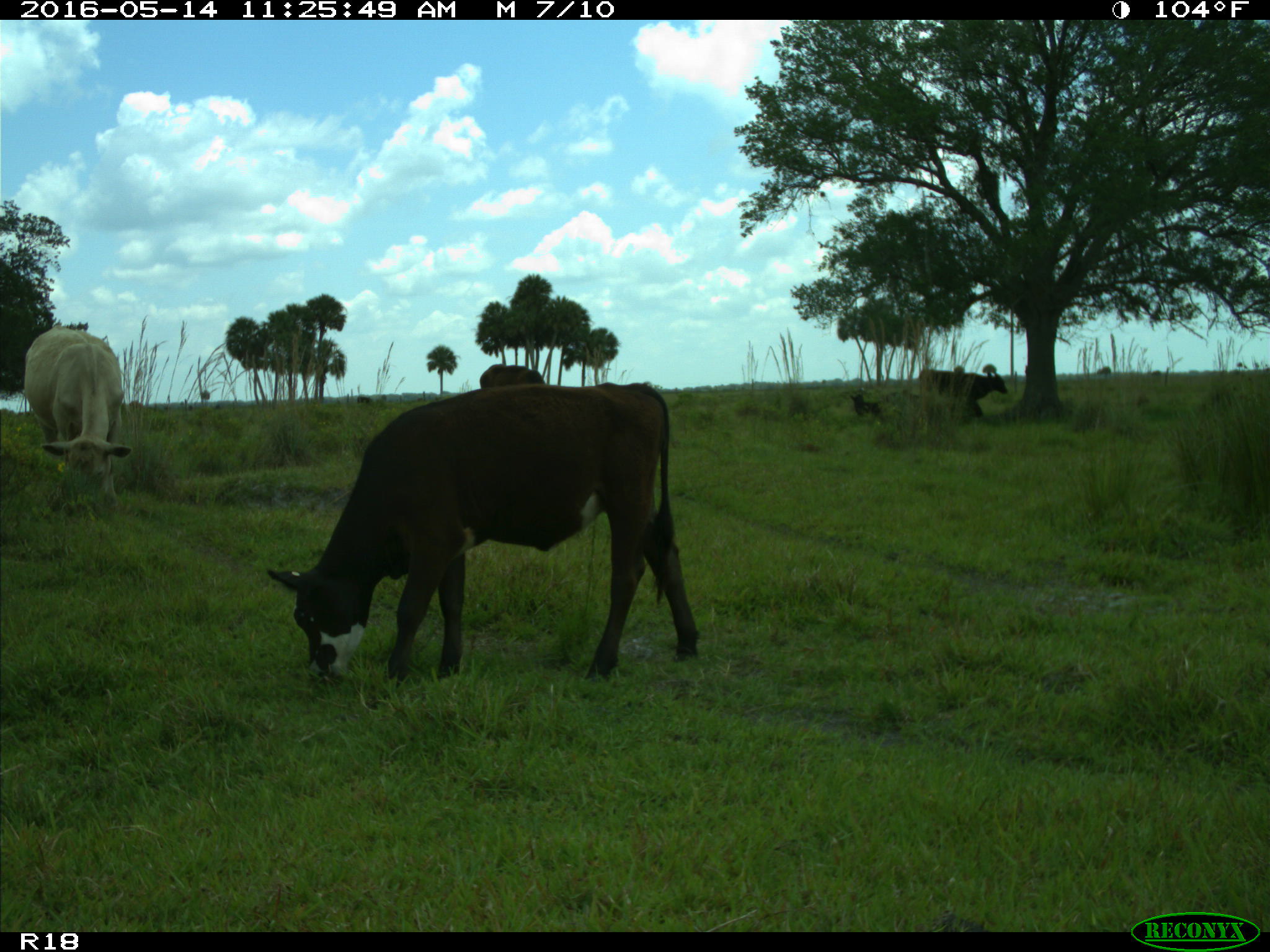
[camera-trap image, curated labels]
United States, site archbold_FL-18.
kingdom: Animalia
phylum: Chordata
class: Mammalia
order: Artiodactyla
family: Bovidae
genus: Bos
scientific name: Bos taurus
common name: domestic cow